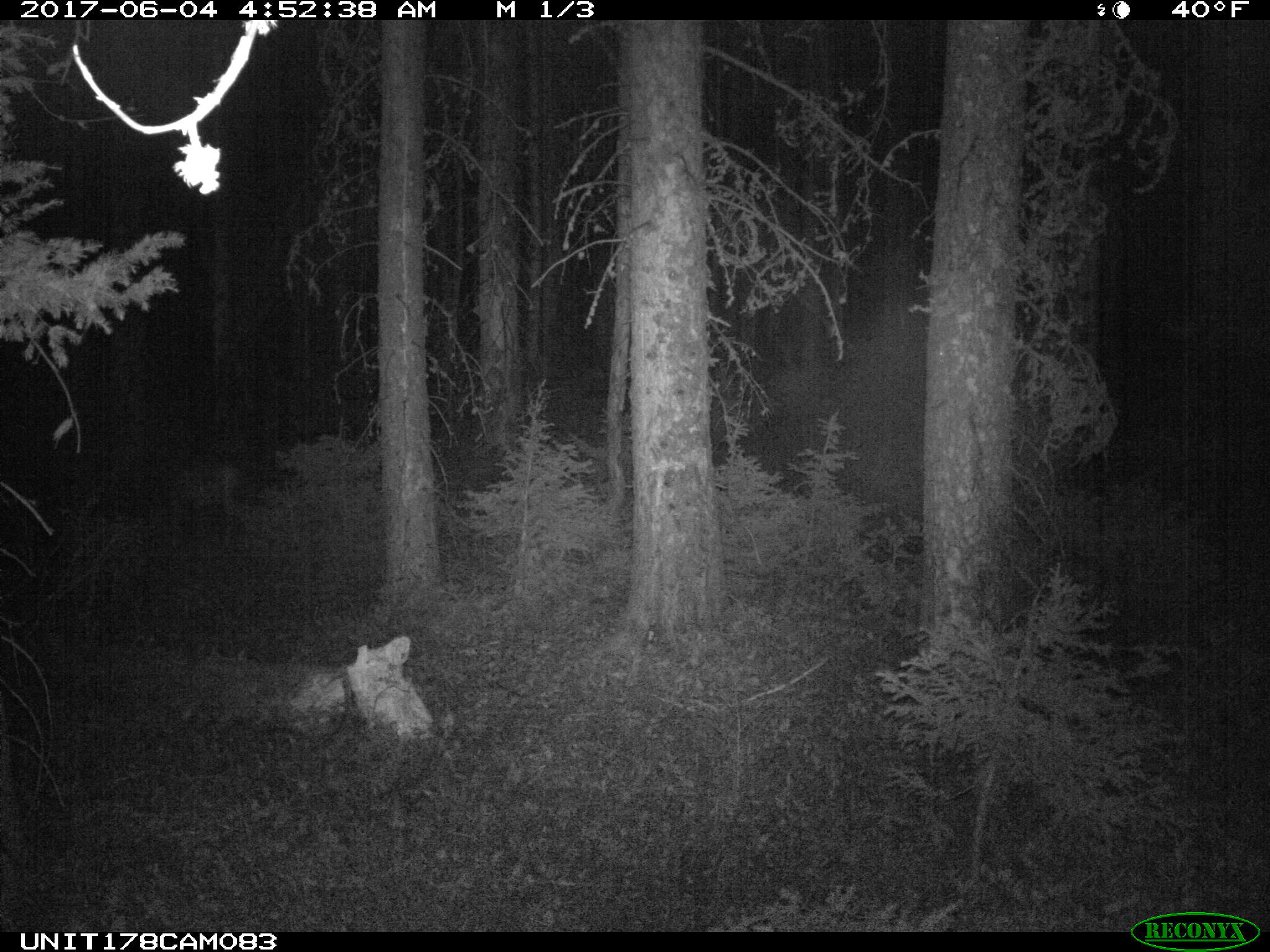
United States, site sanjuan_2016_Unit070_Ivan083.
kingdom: Animalia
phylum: Chordata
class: Mammalia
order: Artiodactyla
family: Cervidae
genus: Odocoileus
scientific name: Odocoileus hemionus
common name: mule deer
Odocoileus hemionus (mule deer).